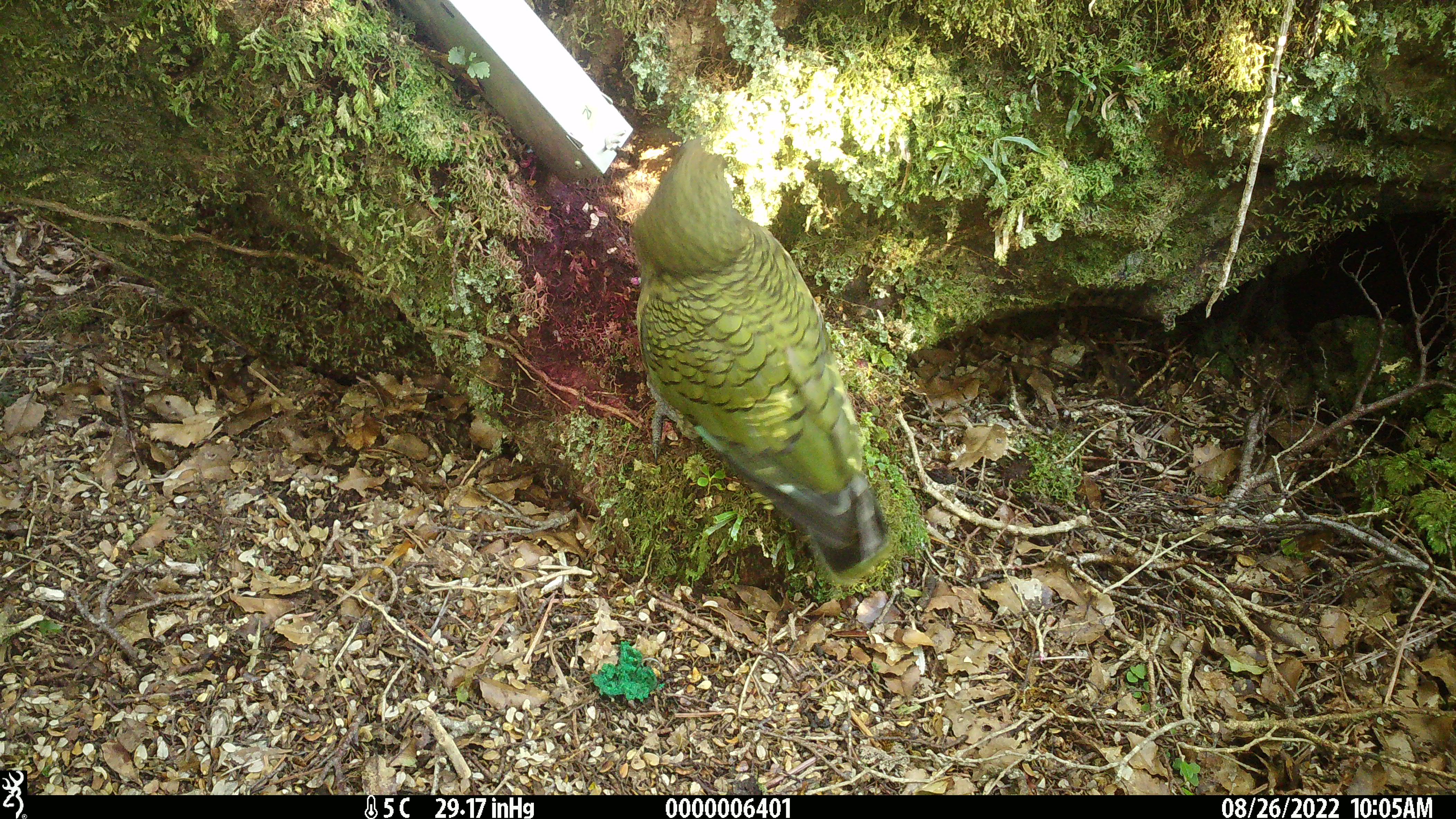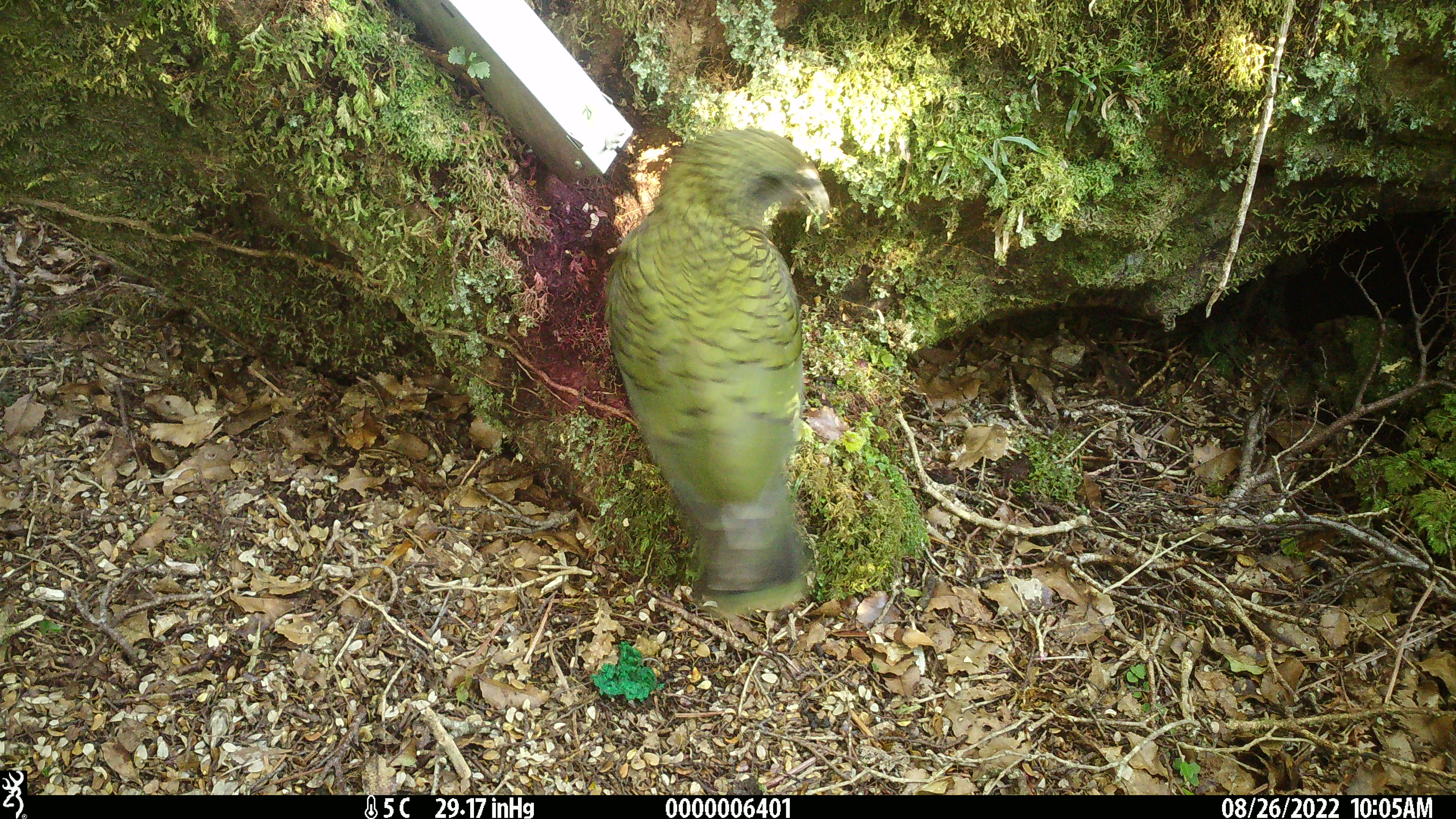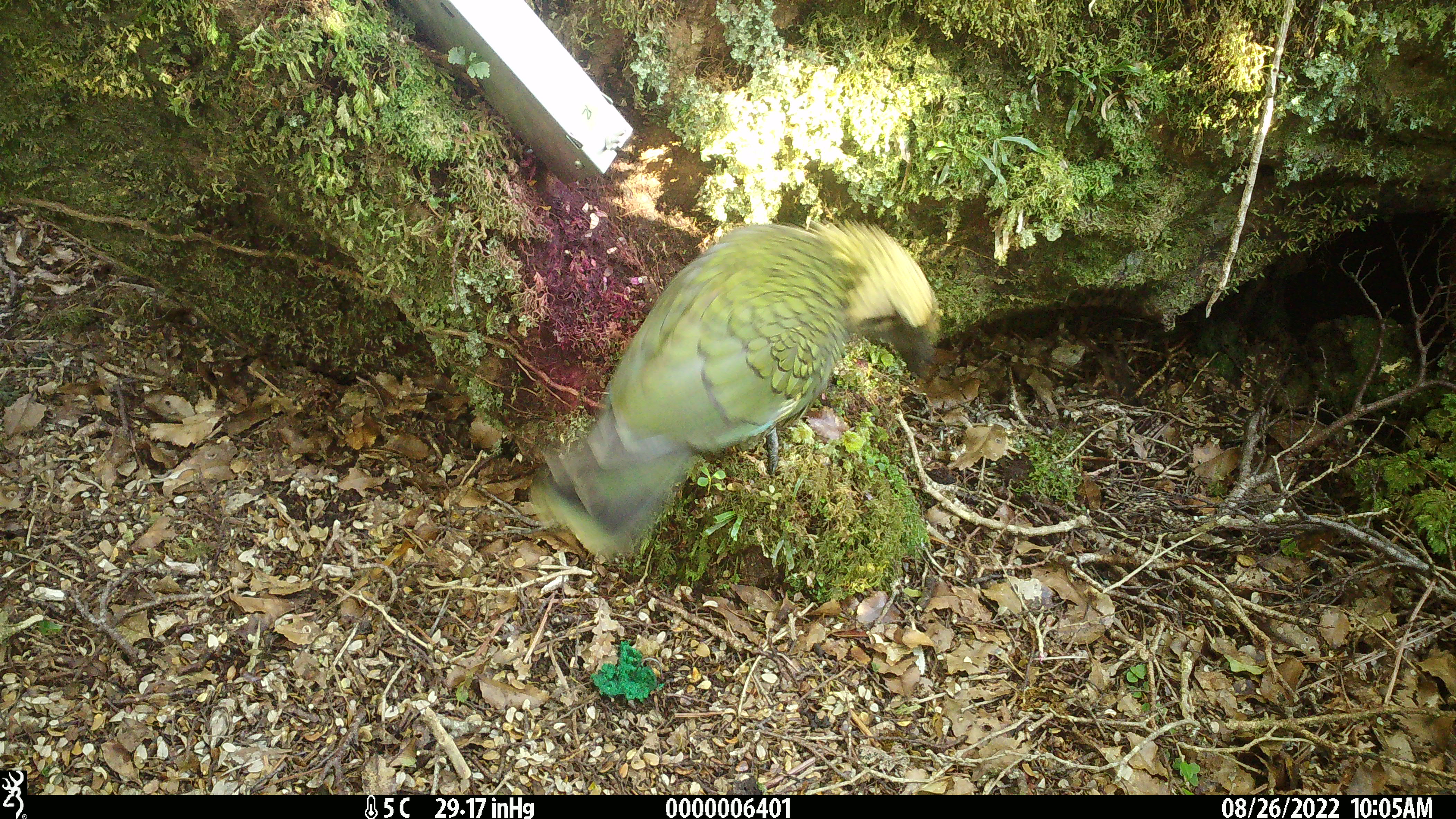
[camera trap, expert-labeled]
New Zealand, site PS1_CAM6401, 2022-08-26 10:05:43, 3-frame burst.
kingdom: Animalia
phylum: Chordata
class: Aves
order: Psittaciformes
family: Strigopidae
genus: Nestor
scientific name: Nestor notabilis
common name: kea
Kea (Nestor notabilis).